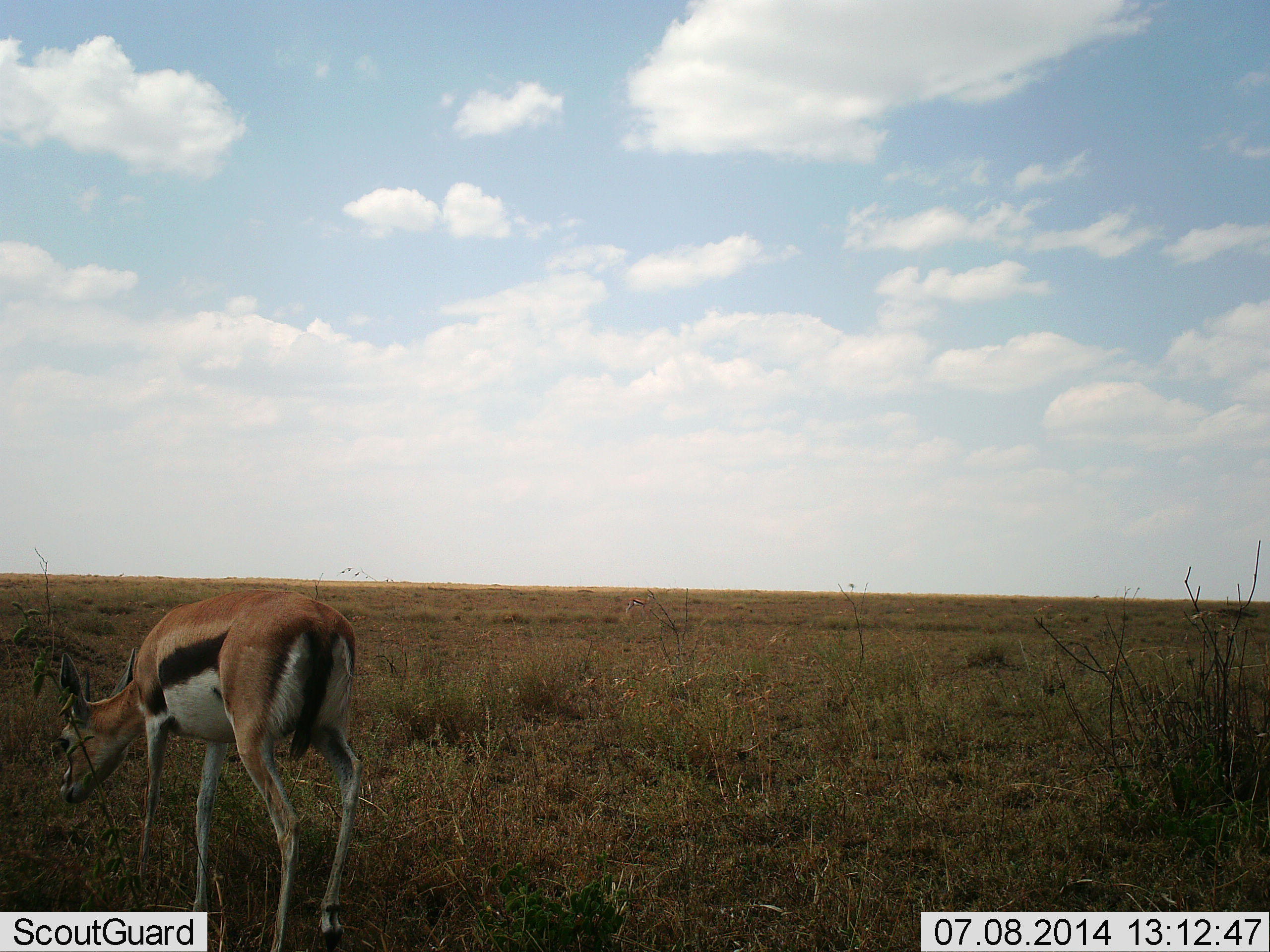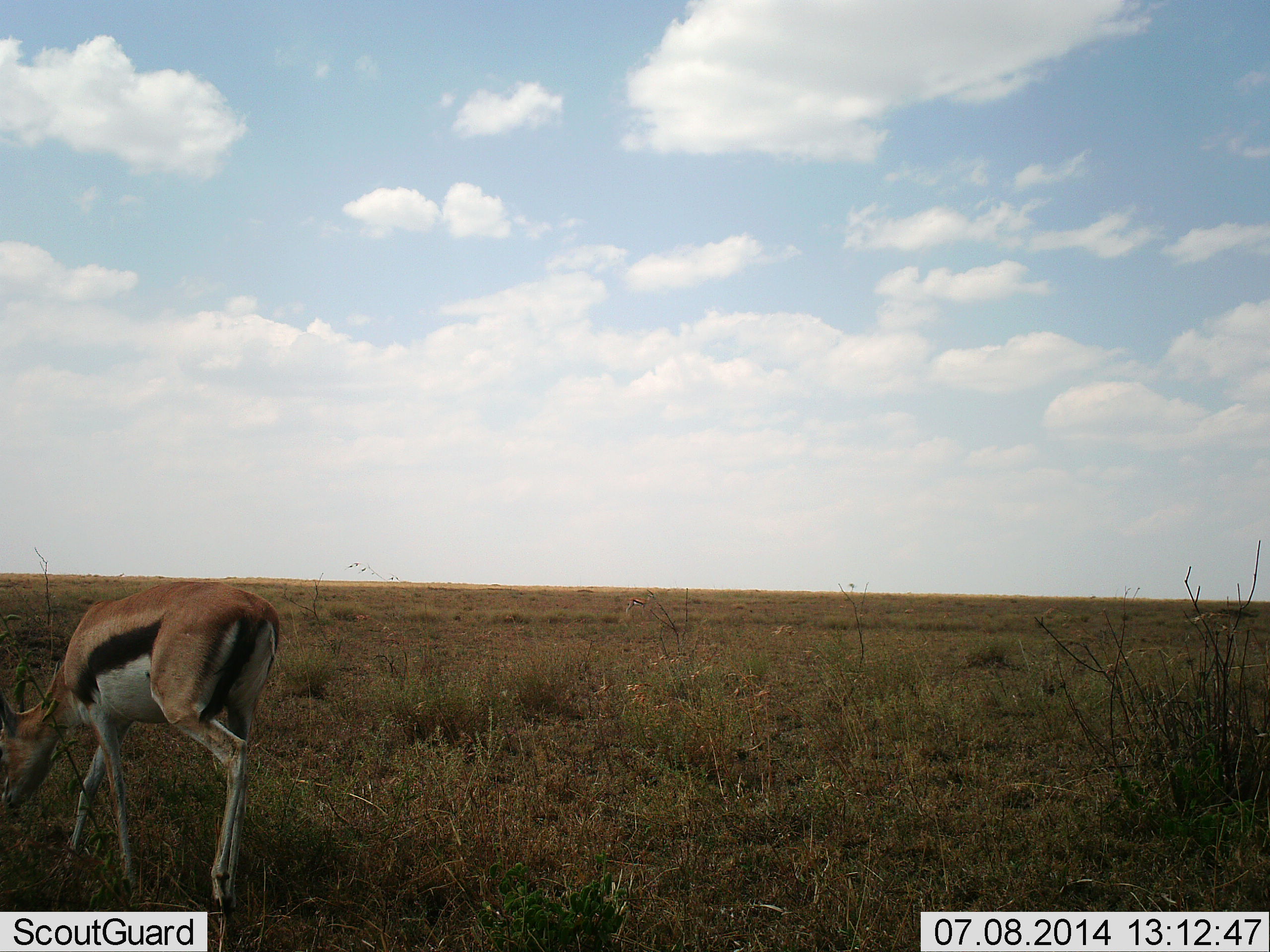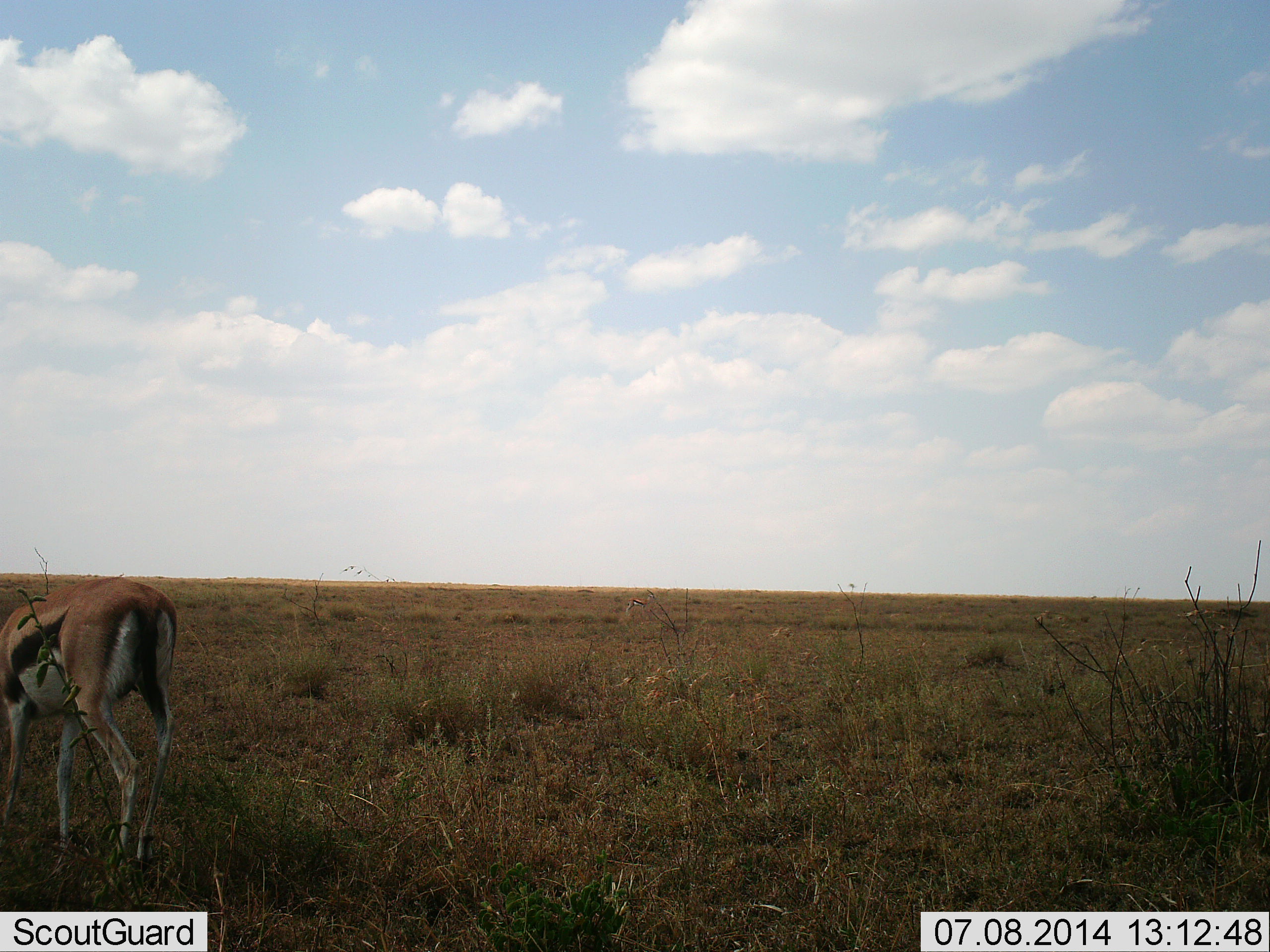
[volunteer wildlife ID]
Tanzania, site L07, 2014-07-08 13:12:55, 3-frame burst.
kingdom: Animalia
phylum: Chordata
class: Mammalia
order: Artiodactyla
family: Bovidae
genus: Eudorcas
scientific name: Eudorcas thomsonii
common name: thomson's gazelle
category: gazellethomsons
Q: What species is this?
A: Gazellethomsons (thomson's gazelle) (Eudorcas thomsonii).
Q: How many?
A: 1.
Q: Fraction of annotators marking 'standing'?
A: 20%.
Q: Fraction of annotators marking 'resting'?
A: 0%.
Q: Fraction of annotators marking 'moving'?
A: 70%.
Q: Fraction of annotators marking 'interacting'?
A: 0%.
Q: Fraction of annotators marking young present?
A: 0%.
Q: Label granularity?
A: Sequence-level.